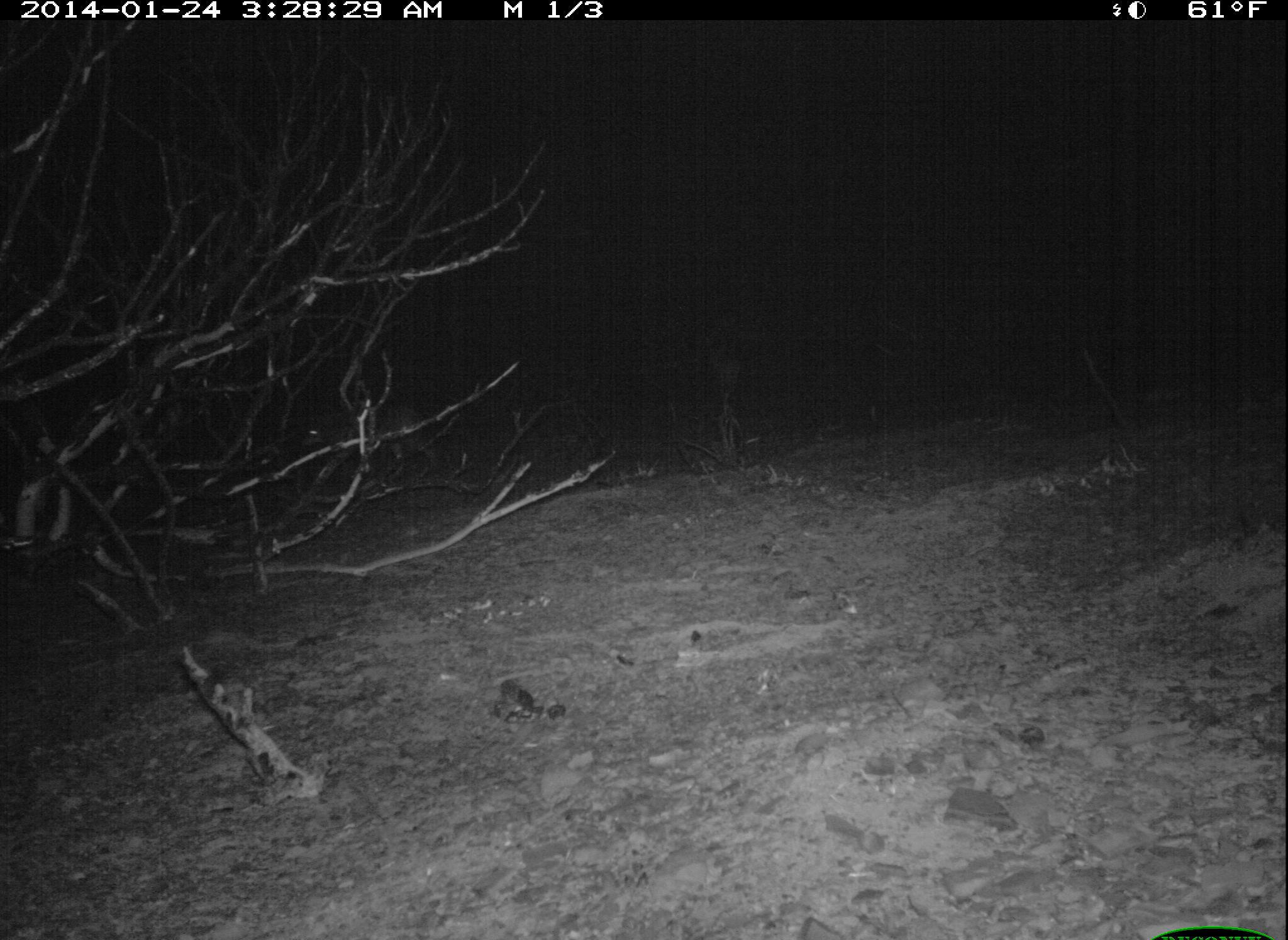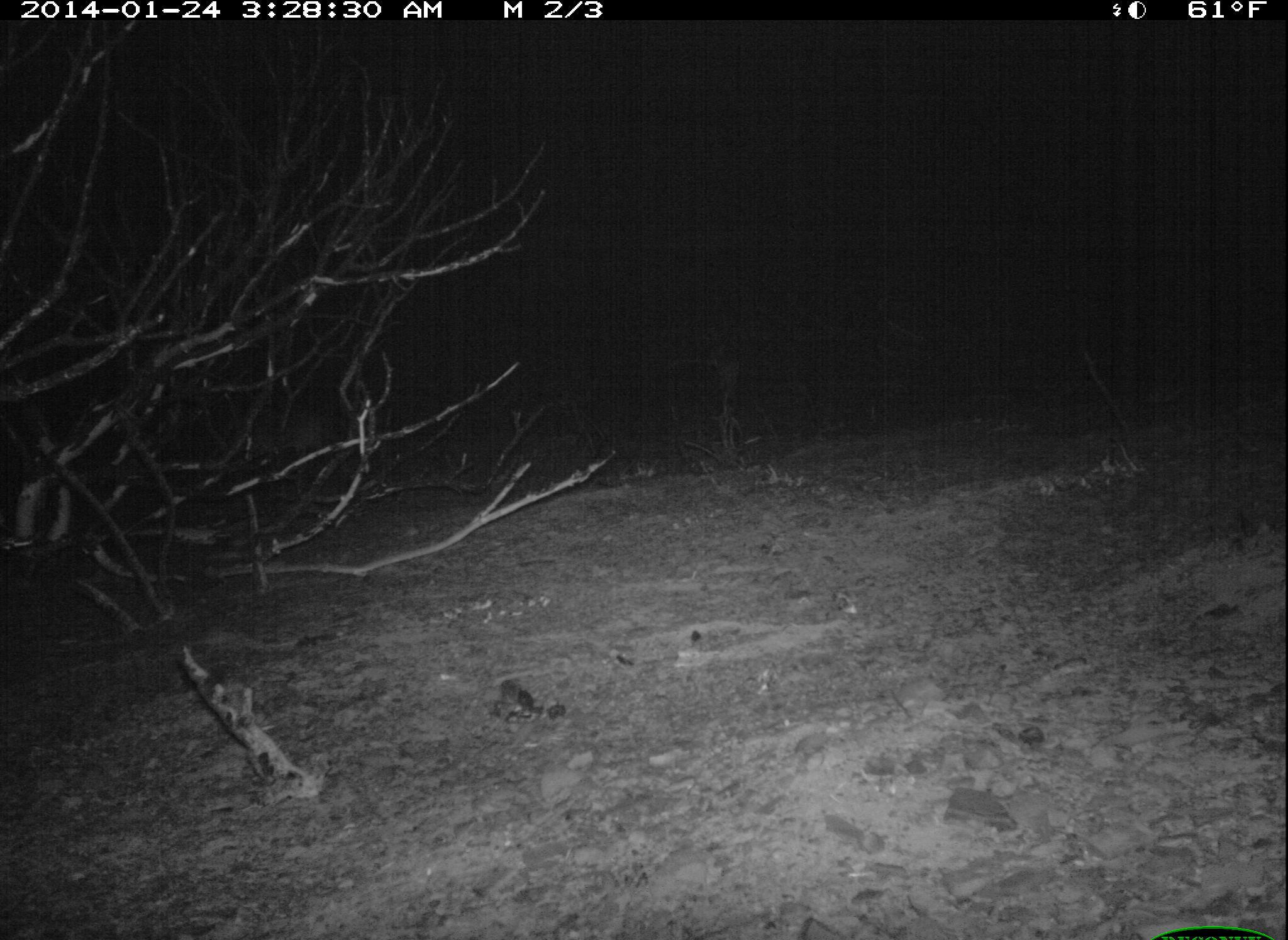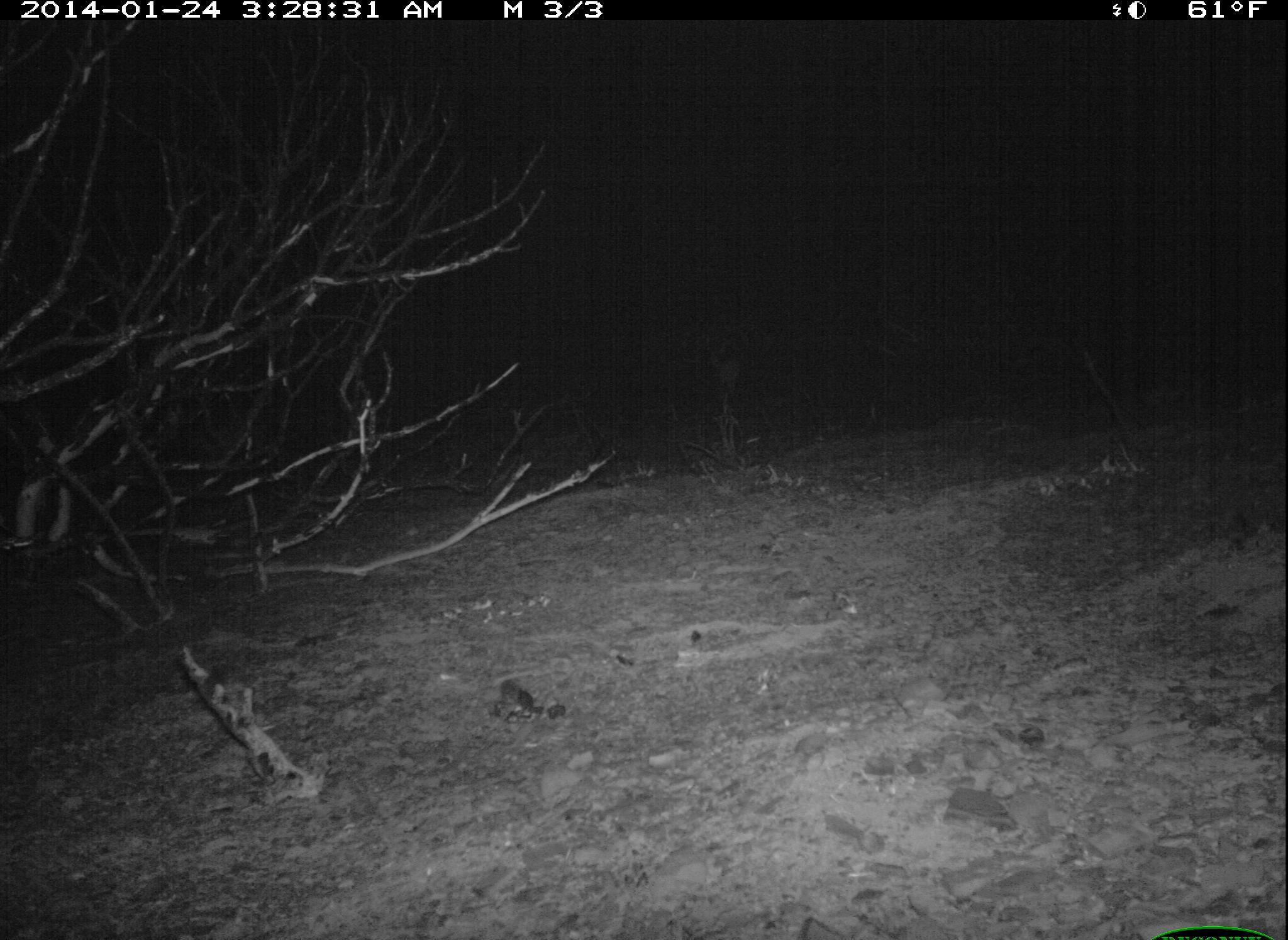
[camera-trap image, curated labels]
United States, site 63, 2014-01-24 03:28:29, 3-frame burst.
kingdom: Animalia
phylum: Chordata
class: Mammalia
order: Carnivora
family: Canidae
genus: Canis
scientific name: Canis latrans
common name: coyote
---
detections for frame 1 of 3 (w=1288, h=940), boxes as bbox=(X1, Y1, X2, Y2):
coyote: bbox=(304, 403, 445, 480)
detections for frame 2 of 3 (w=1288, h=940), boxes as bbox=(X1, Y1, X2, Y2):
coyote: bbox=(201, 405, 333, 472)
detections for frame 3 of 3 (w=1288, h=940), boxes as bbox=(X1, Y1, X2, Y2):
coyote: bbox=(148, 397, 283, 472)